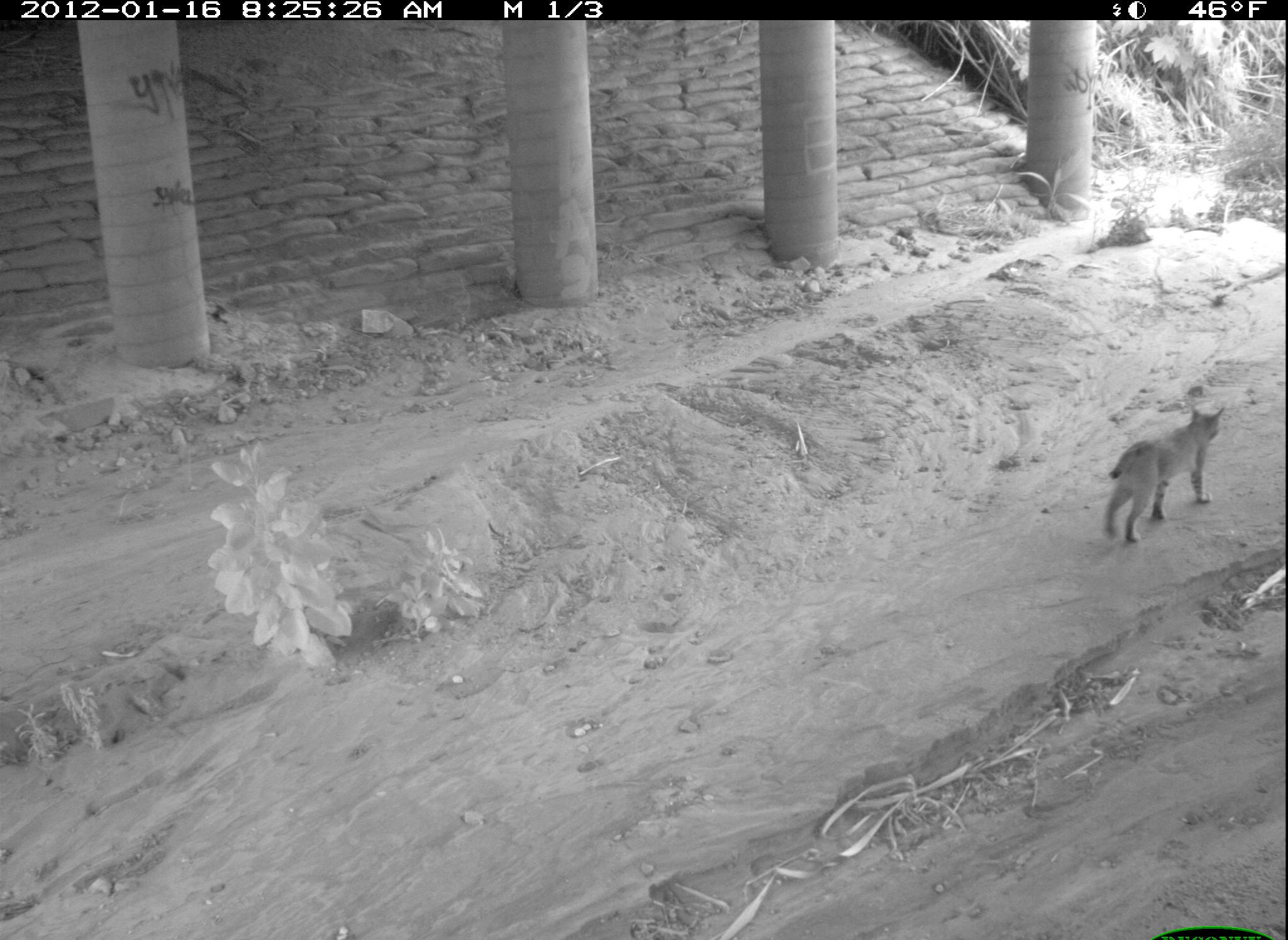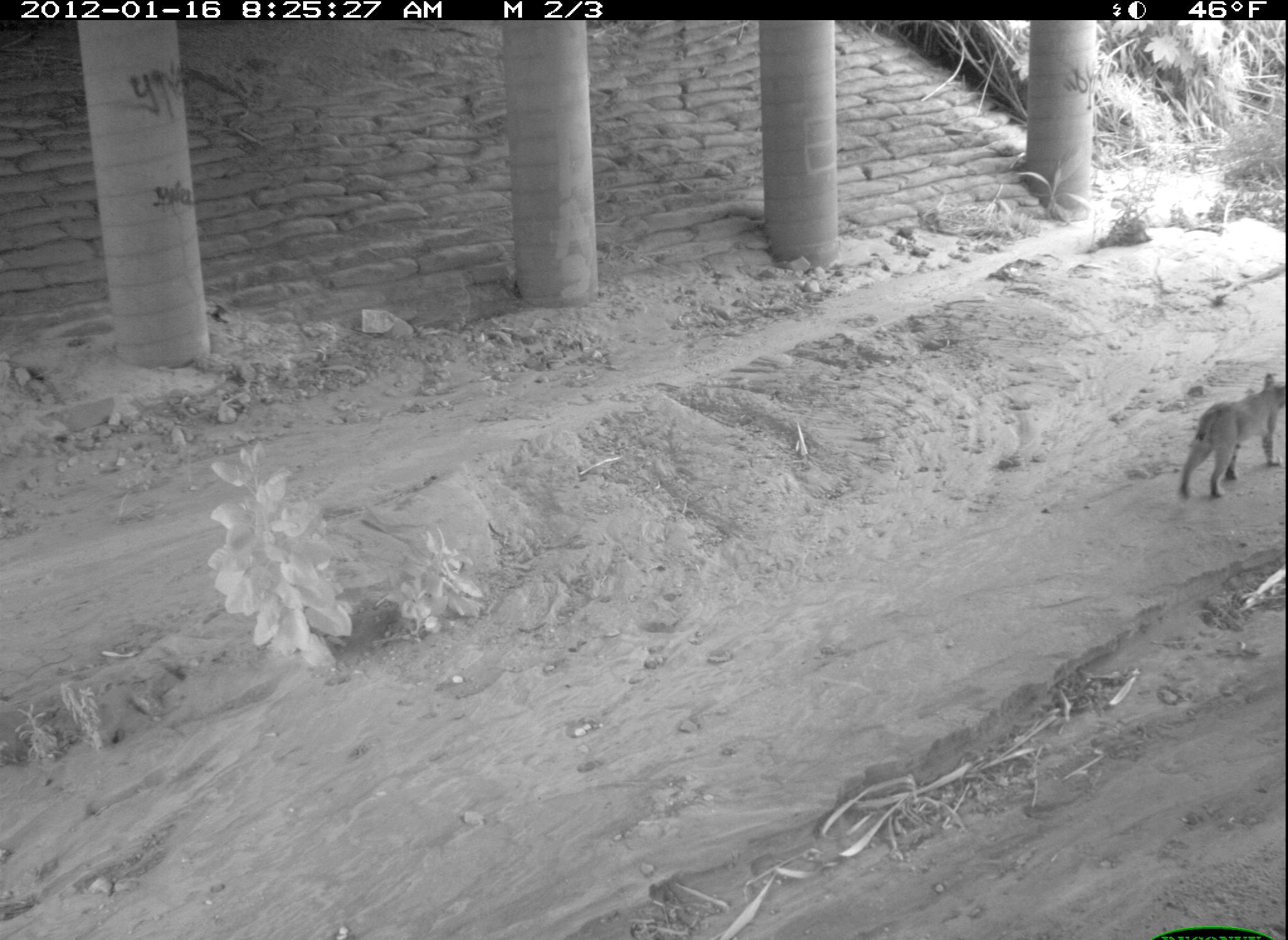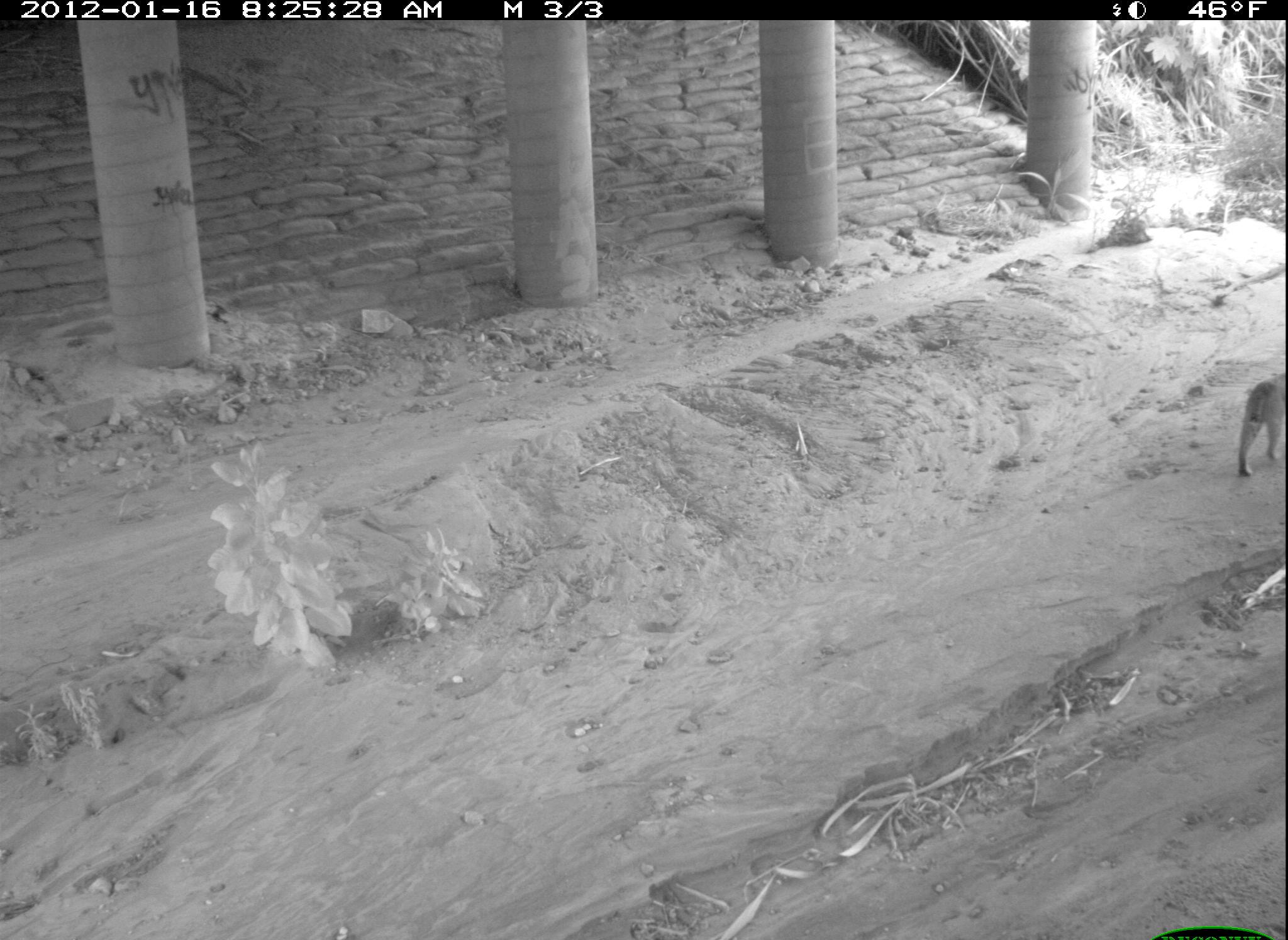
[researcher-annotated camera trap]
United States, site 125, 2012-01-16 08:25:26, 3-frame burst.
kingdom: Animalia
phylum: Chordata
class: Mammalia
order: Carnivora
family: Felidae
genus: Lynx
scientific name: Lynx rufus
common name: bobcat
Bobcat (Lynx rufus).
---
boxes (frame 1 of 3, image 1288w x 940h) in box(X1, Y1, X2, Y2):
bobcat: box(1091, 395, 1240, 553)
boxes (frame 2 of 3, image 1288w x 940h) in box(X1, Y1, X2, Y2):
bobcat: box(1173, 362, 1288, 508)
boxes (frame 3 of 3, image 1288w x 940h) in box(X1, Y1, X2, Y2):
bobcat: box(1231, 369, 1288, 484)